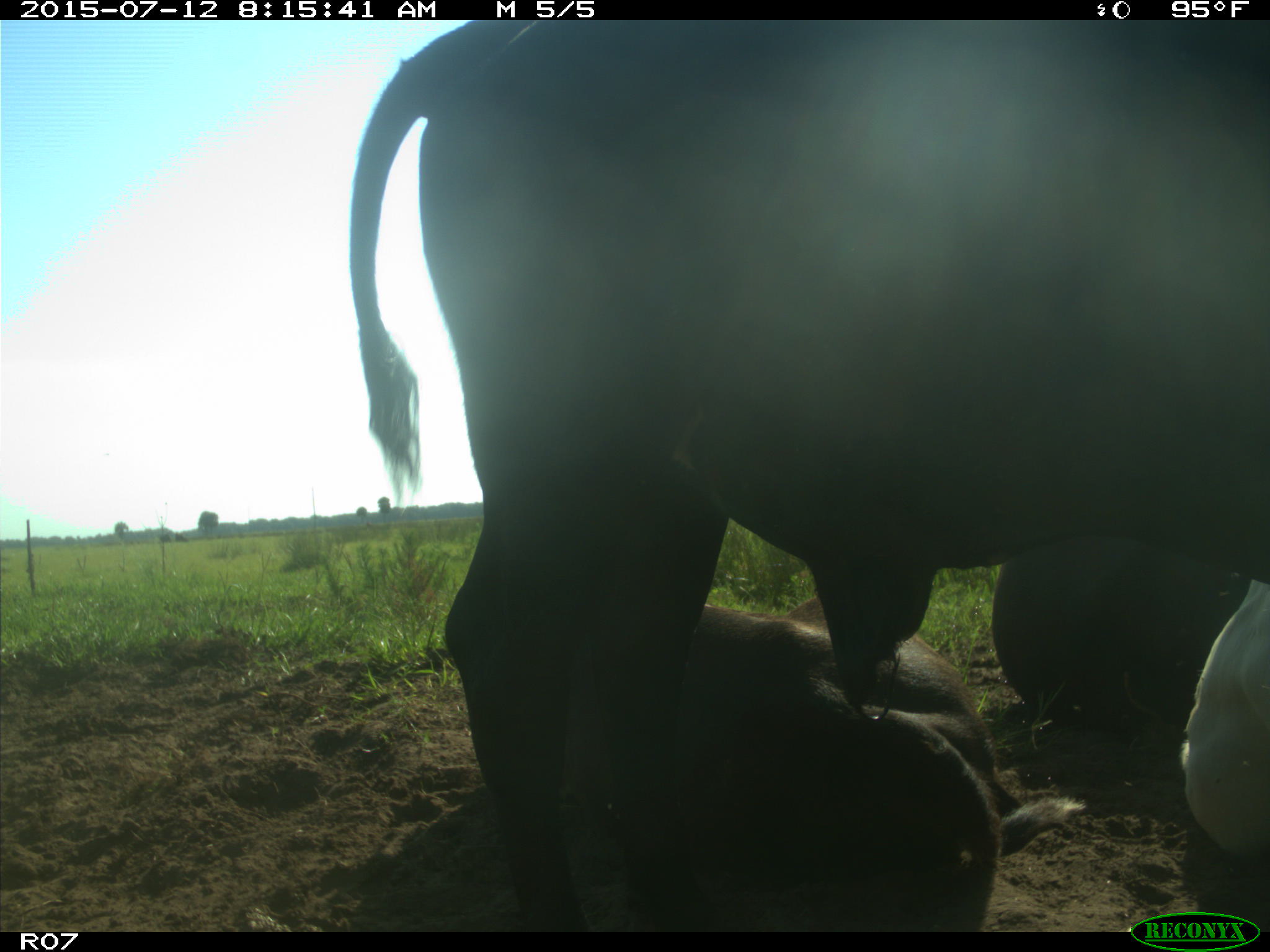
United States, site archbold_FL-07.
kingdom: Animalia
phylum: Chordata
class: Mammalia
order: Artiodactyla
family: Bovidae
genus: Bos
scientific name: Bos taurus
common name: domestic cow